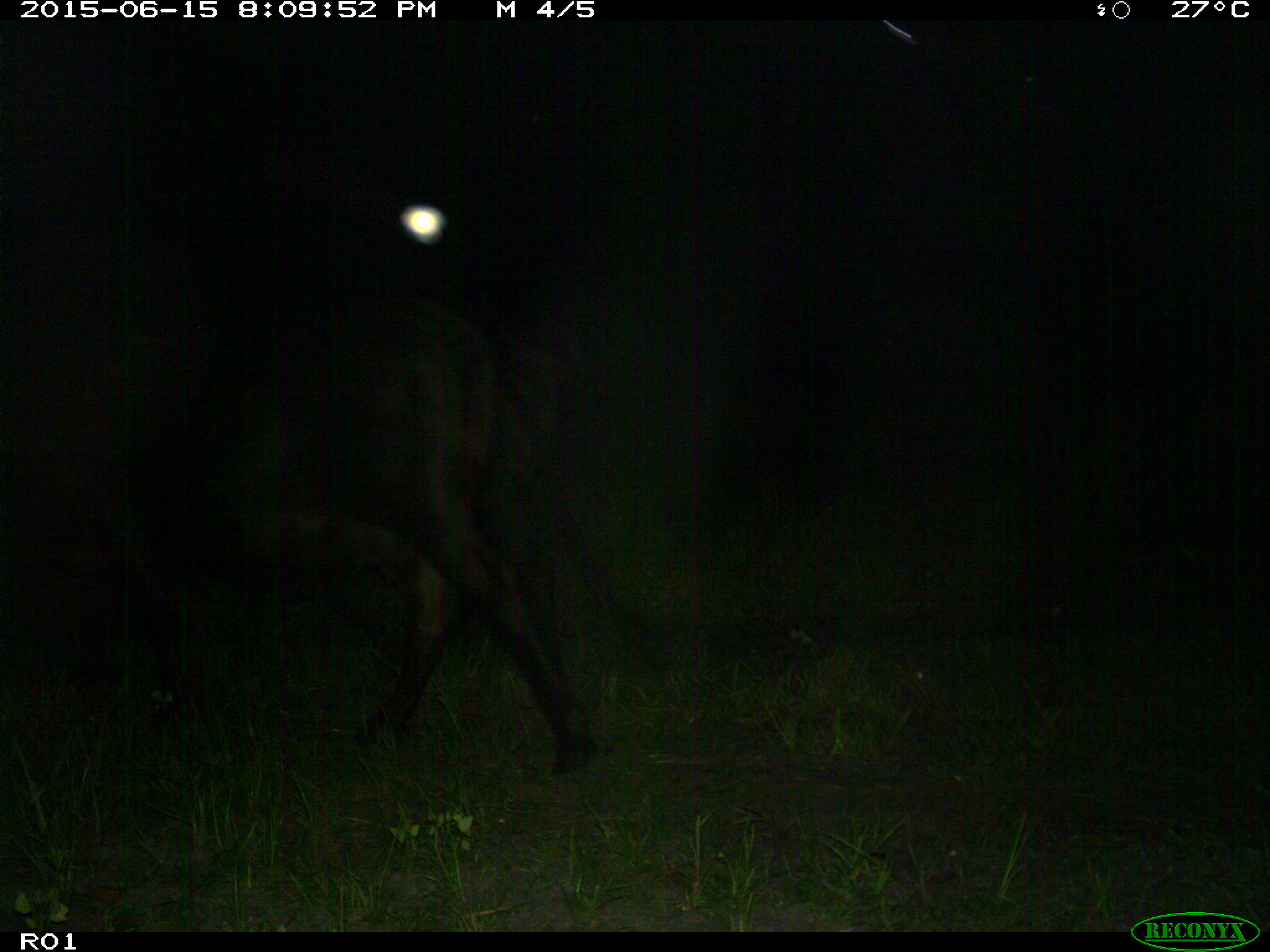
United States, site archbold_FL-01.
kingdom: Animalia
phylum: Chordata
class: Mammalia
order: Artiodactyla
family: Bovidae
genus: Bos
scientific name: Bos taurus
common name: domestic cow